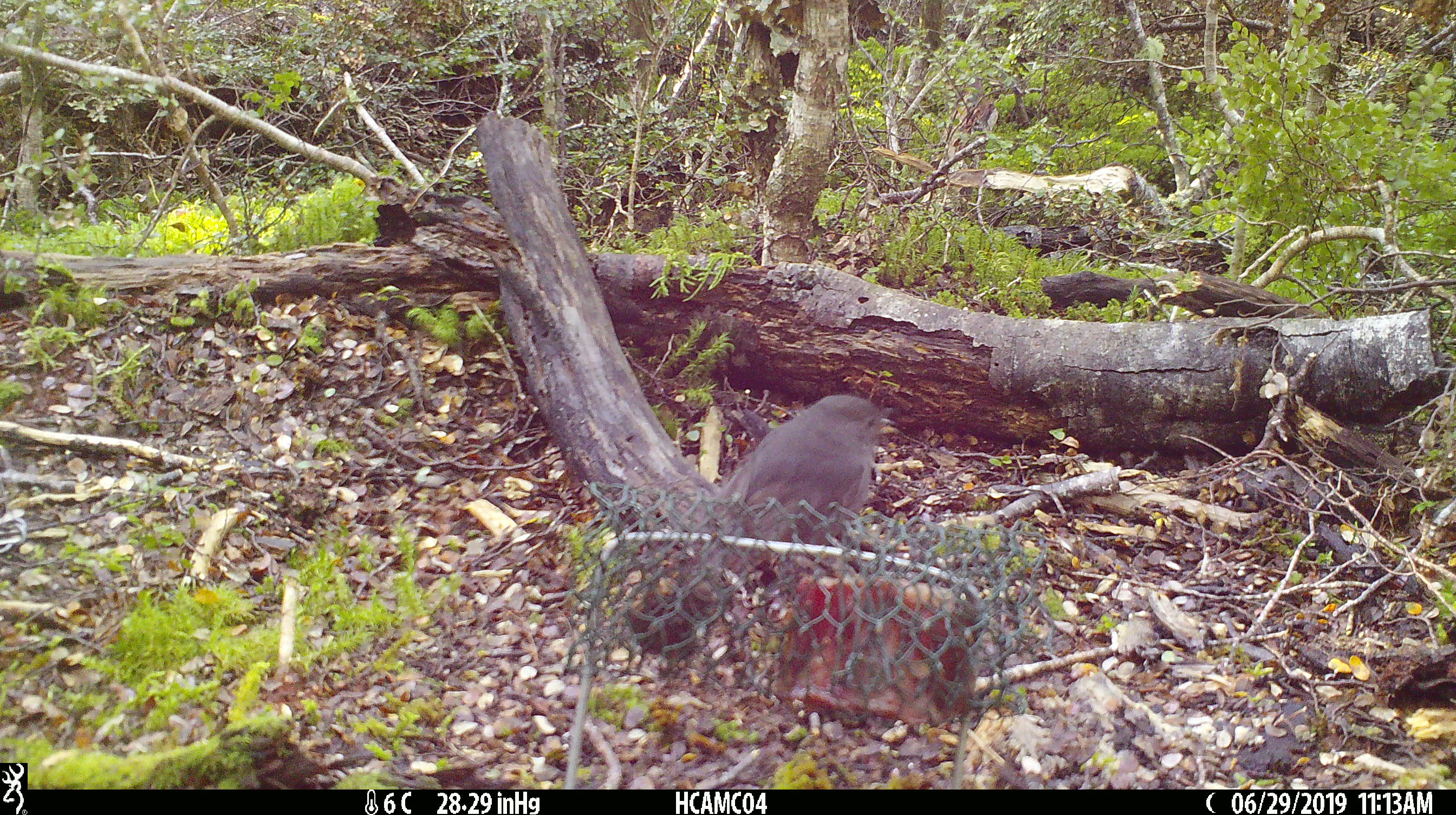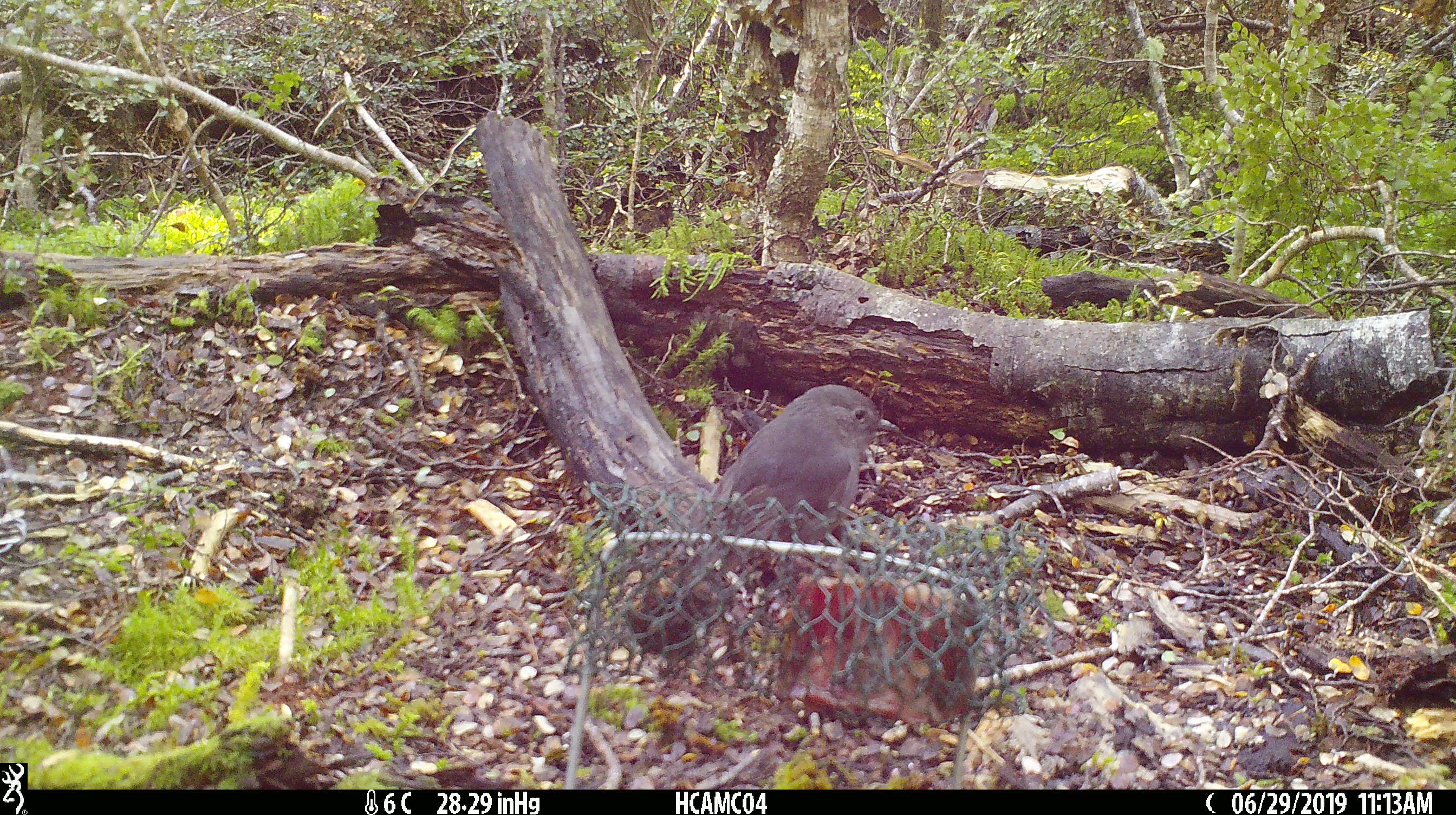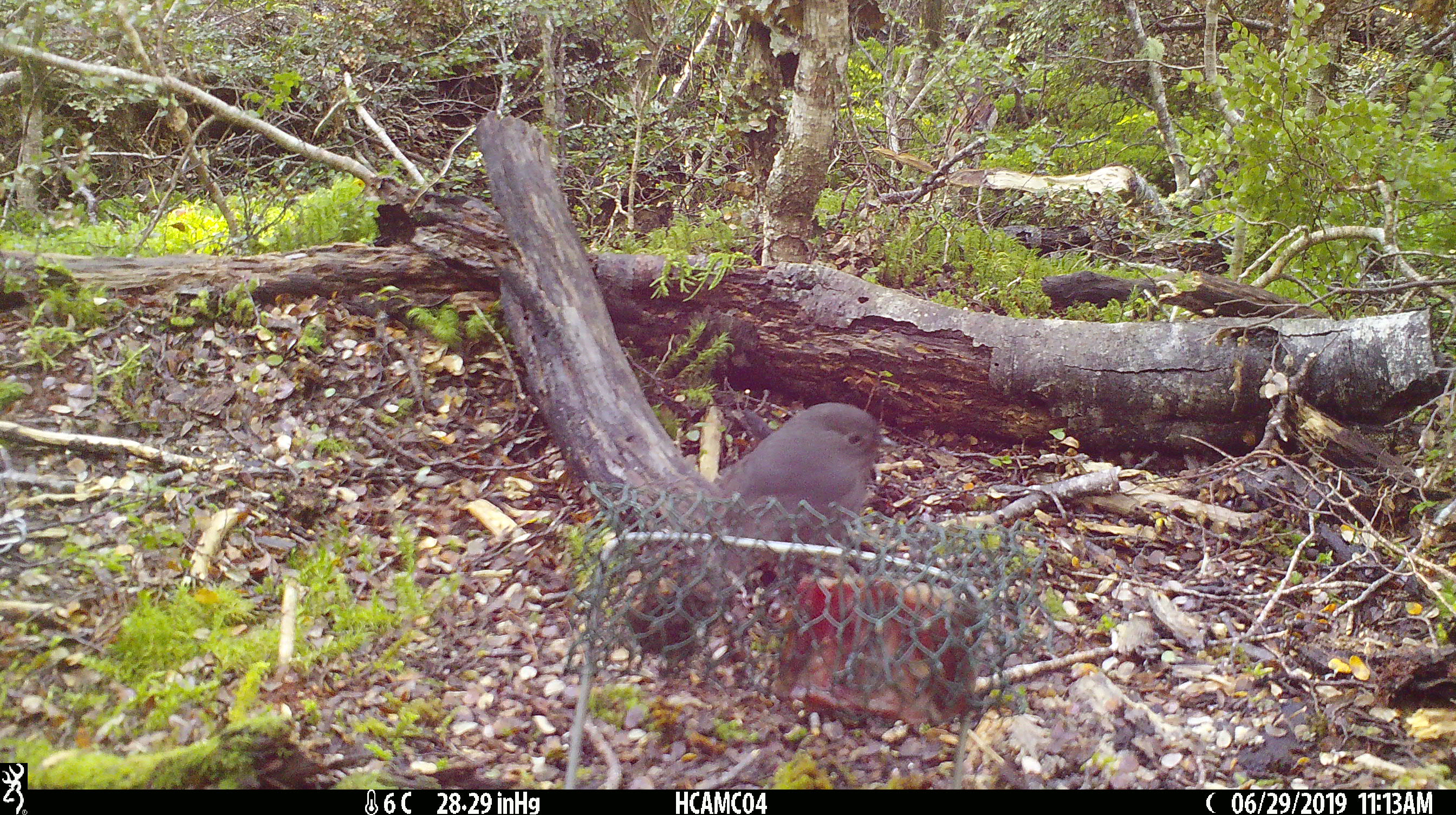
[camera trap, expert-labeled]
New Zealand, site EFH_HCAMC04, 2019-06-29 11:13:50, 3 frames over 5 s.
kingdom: Animalia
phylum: Chordata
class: Aves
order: Passeriformes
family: Petroicidae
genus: Petroica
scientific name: Petroica australis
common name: new zealand robin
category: robin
Robin (new zealand robin) (Petroica australis).